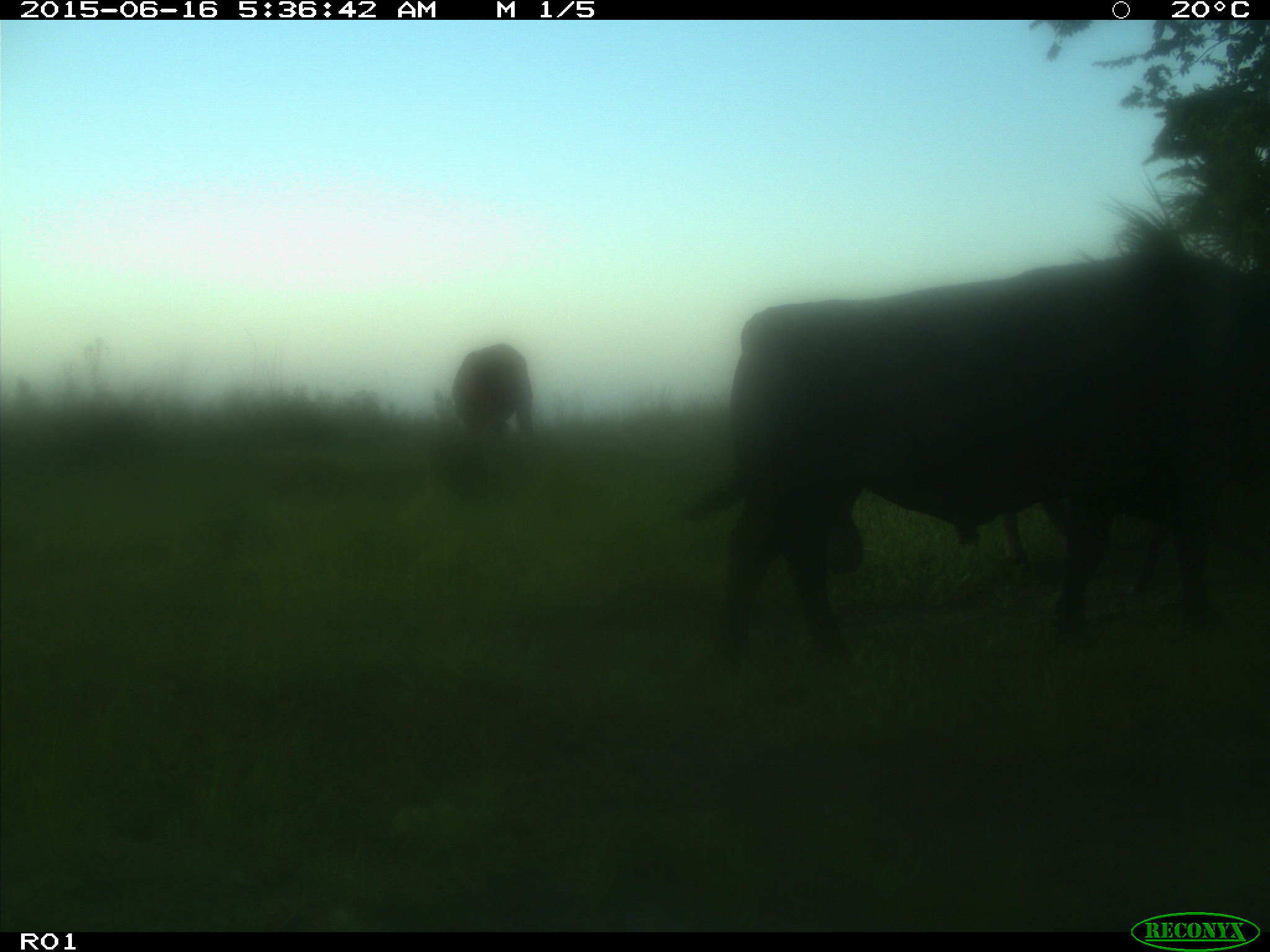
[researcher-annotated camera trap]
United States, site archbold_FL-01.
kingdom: Animalia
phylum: Chordata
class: Mammalia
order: Artiodactyla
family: Bovidae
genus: Bos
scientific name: Bos taurus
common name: domestic cow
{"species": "Bos taurus (domestic cow)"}